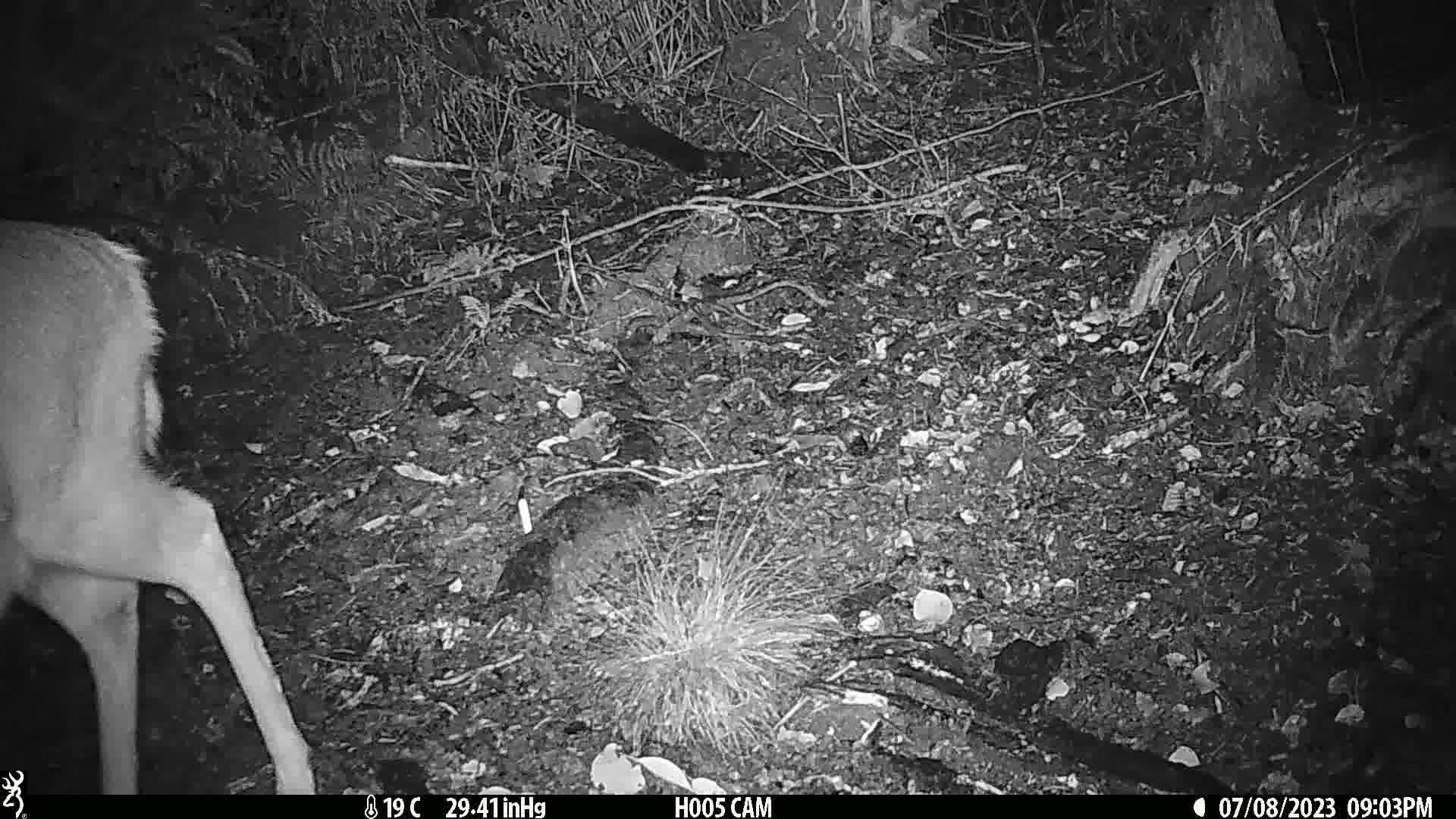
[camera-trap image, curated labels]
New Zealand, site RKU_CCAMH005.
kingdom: Animalia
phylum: Chordata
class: Mammalia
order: Artiodactyla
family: Cervidae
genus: Odocoileus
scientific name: Odocoileus virginianus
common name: white-tailed deer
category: white tailed deer